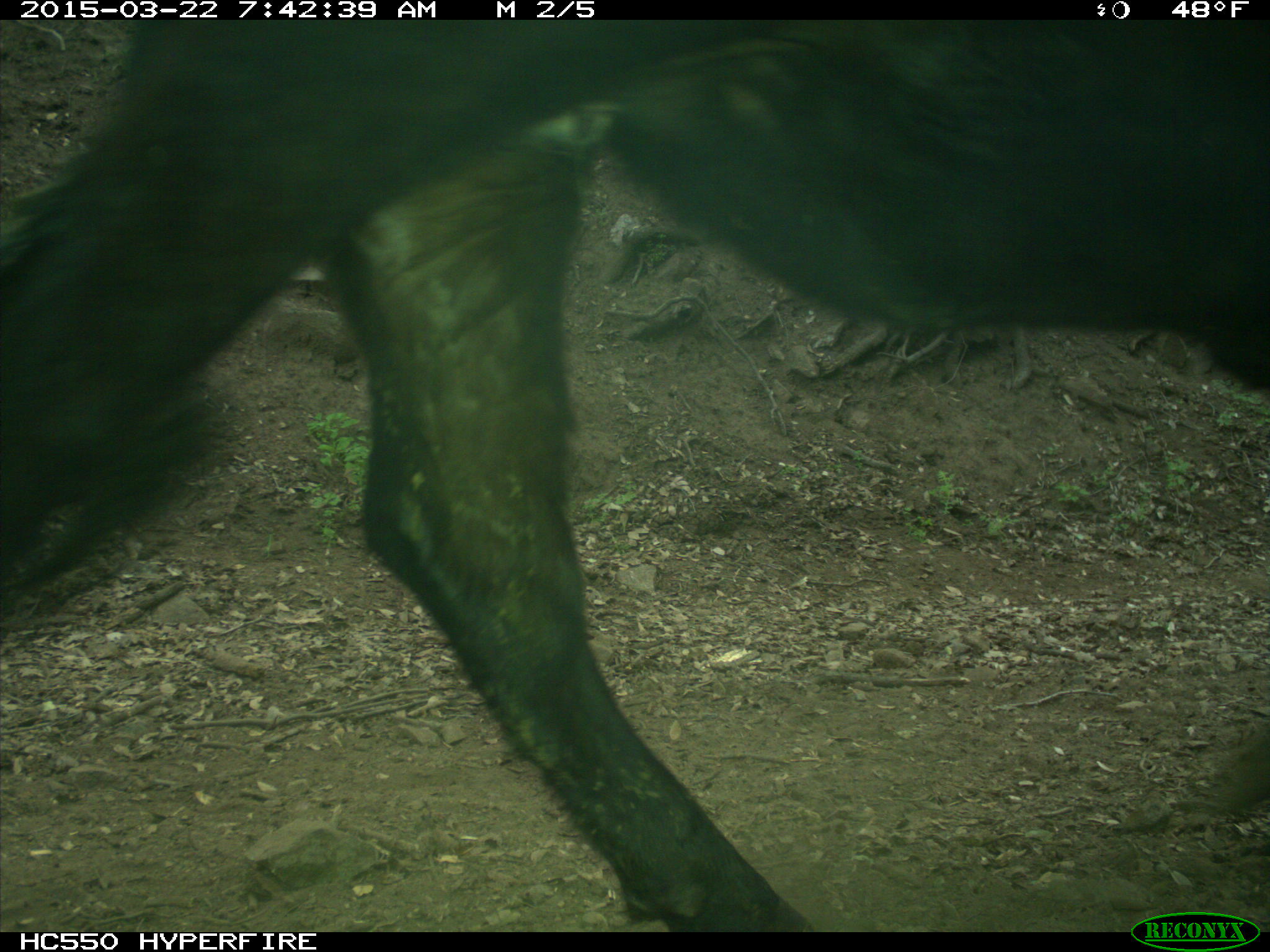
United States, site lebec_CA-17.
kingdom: Animalia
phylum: Chordata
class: Mammalia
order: Artiodactyla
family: Bovidae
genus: Bos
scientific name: Bos taurus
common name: domestic cow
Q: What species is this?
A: Bos taurus (domestic cow).